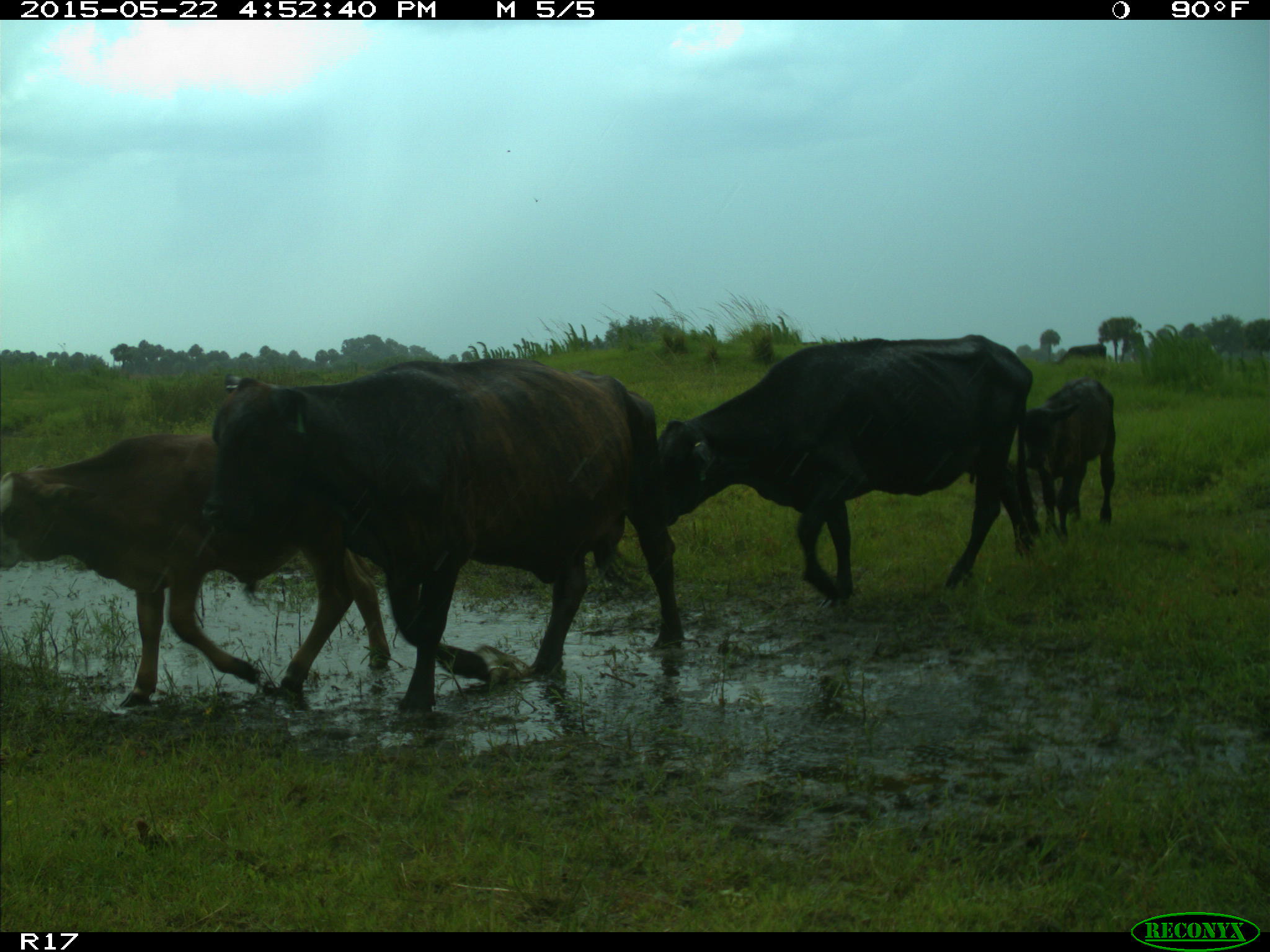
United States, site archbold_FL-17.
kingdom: Animalia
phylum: Chordata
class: Mammalia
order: Artiodactyla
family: Bovidae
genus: Bos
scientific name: Bos taurus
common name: domestic cow